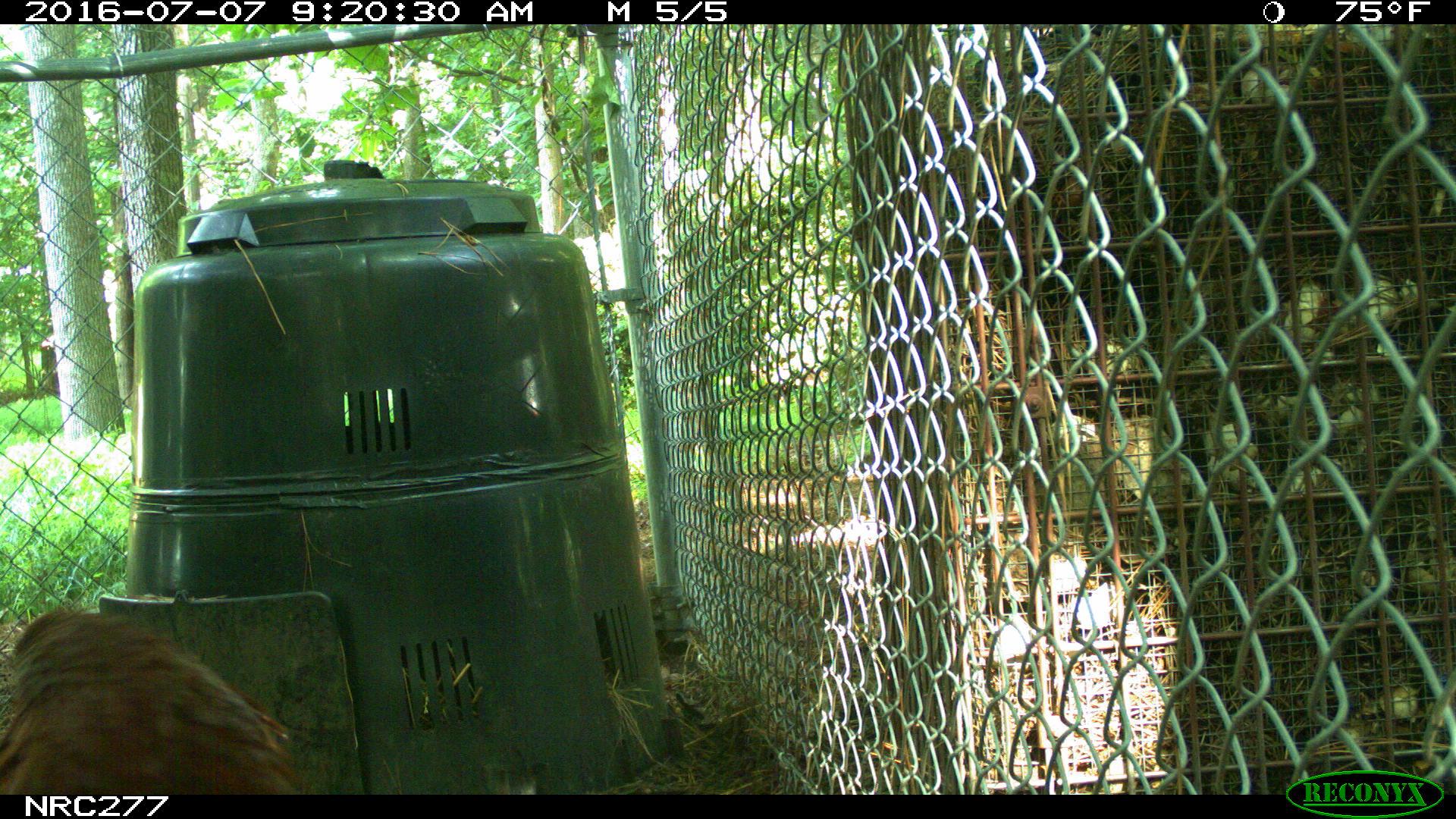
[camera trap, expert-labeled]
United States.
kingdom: Animalia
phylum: Chordata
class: Aves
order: Galliformes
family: Phasianidae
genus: Gallus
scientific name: Gallus gallus domesticus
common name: domestic chicken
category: Chicken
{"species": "Chicken (domestic chicken) (Gallus gallus domesticus)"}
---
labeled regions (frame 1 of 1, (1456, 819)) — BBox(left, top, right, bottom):
Chicken: BBox(0, 602, 314, 805)